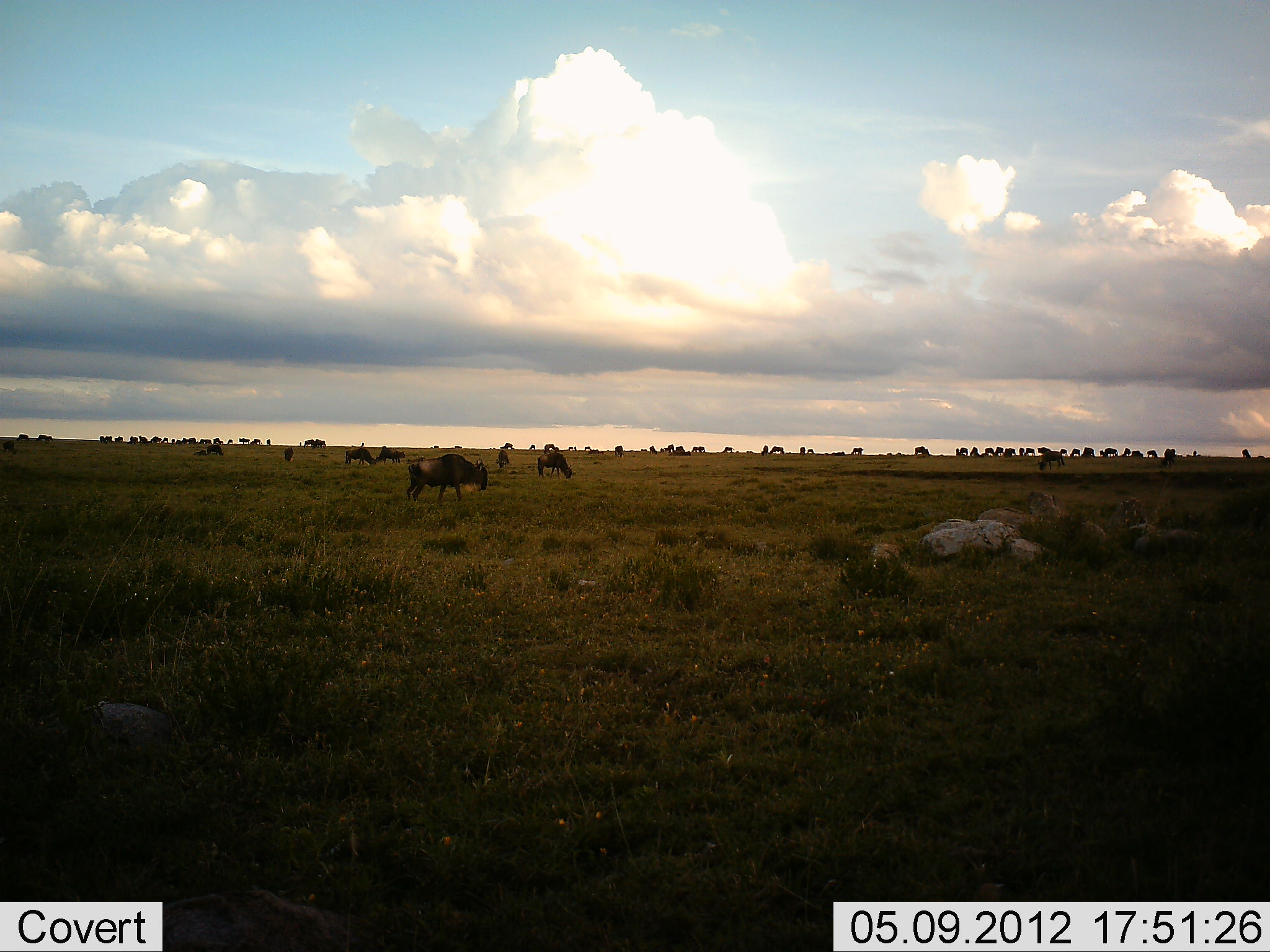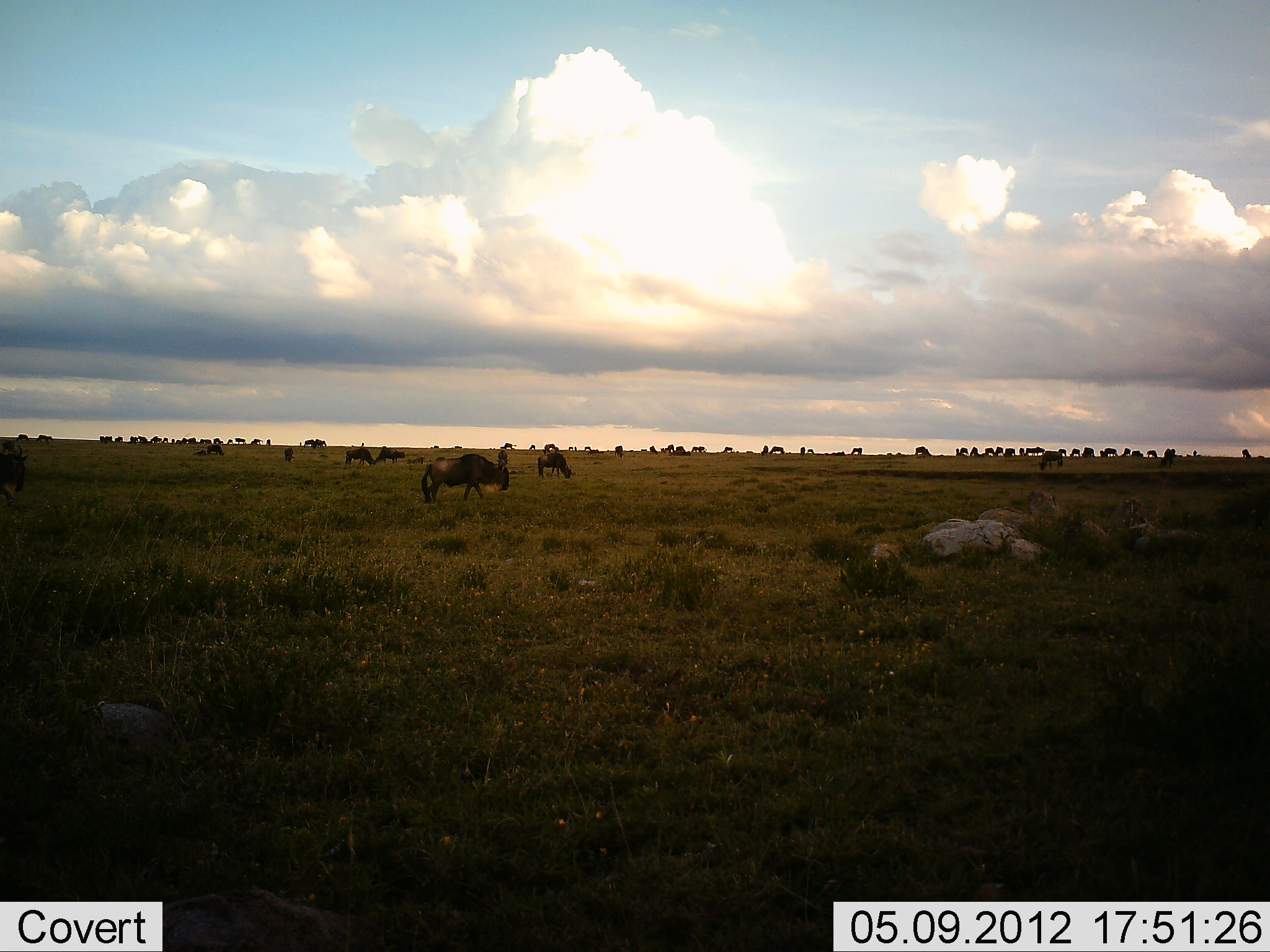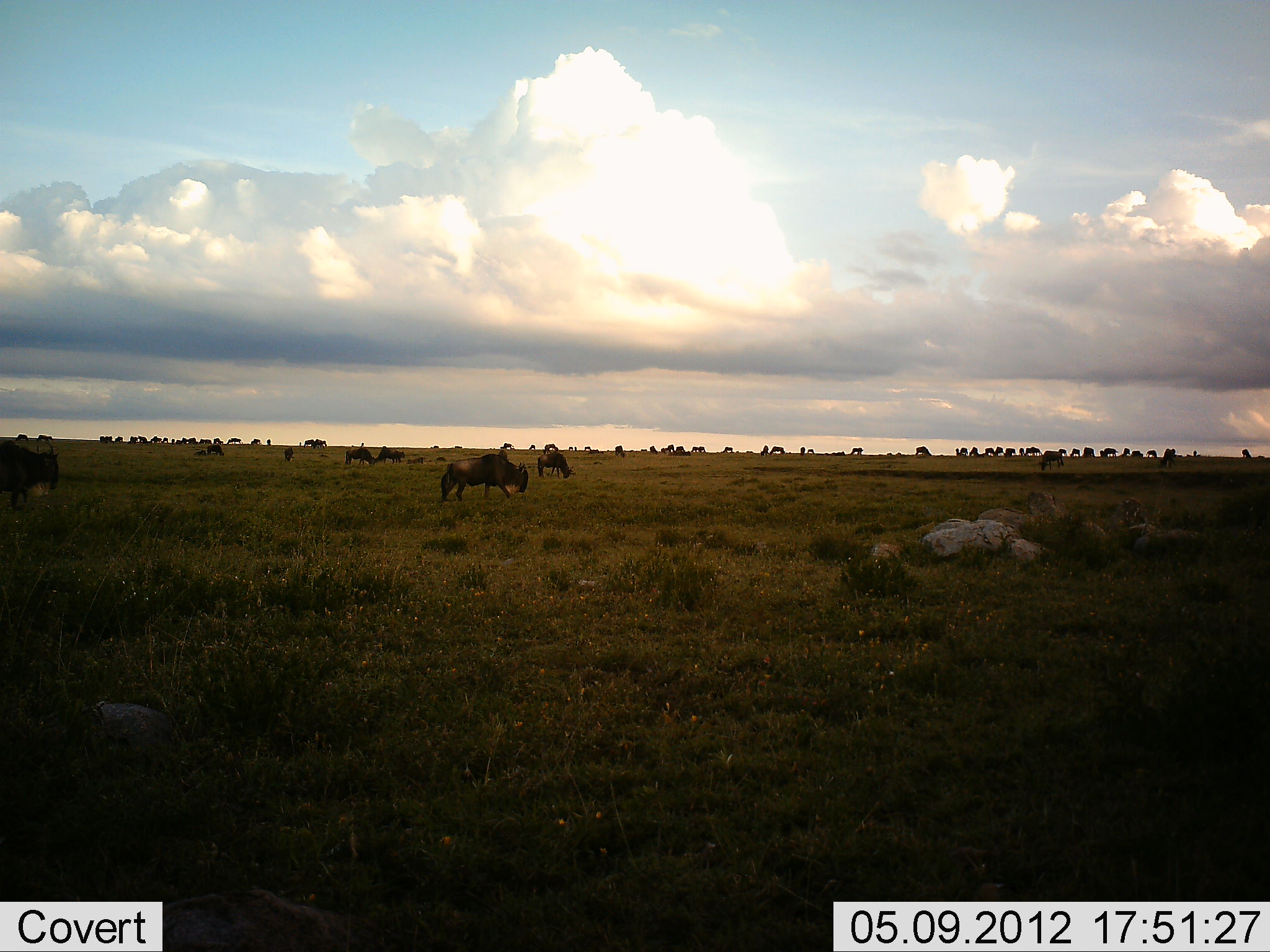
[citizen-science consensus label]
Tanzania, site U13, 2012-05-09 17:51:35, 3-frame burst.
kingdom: Animalia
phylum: Chordata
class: Mammalia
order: Artiodactyla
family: Bovidae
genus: Connochaetes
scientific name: Connochaetes taurinus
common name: blue wildebeest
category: wildebeest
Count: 11-50.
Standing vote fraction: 30%.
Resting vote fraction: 0%.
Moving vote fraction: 60%.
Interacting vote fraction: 0%.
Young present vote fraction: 0%.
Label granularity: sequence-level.